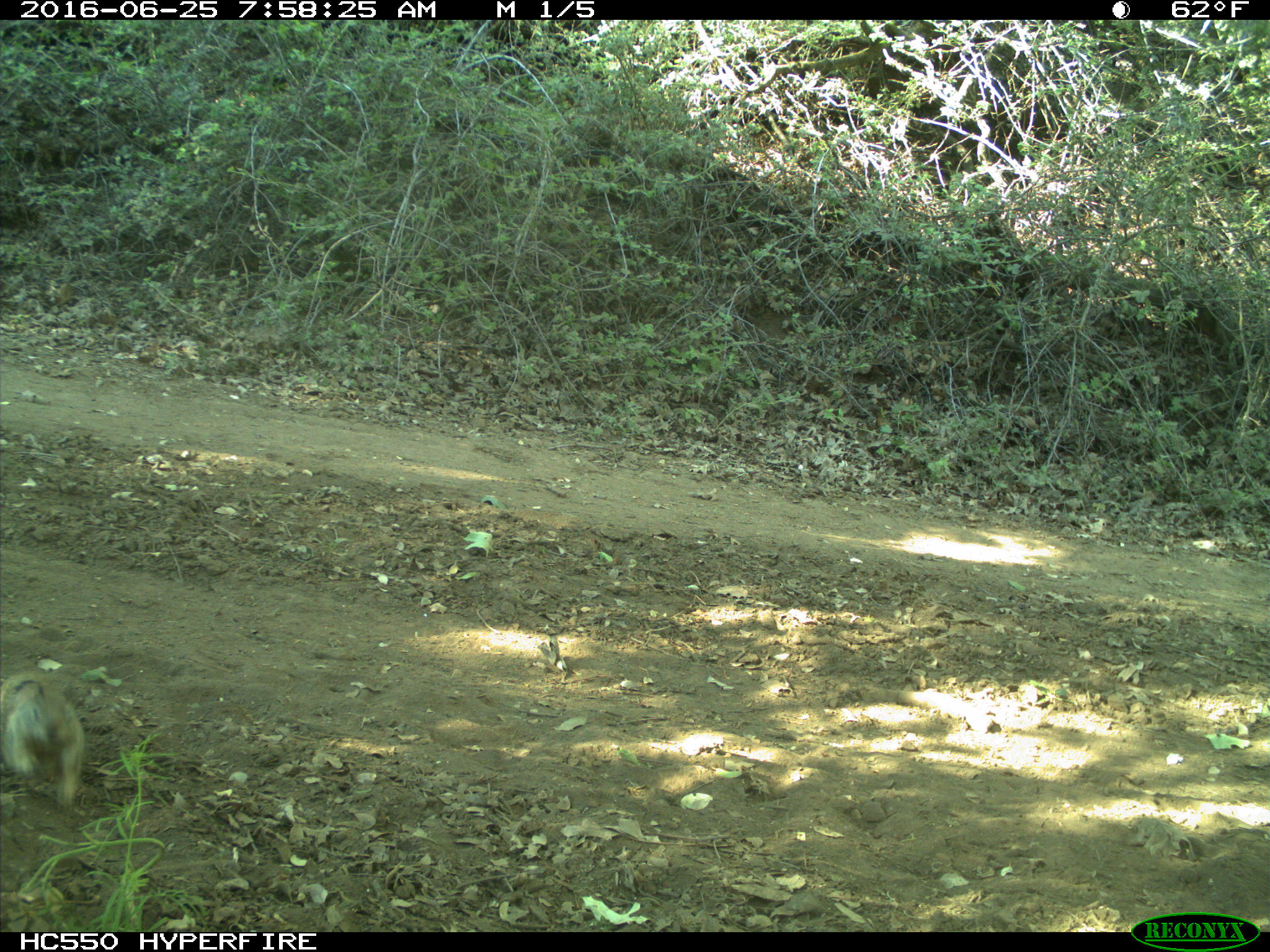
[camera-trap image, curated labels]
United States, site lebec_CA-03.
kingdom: Animalia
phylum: Chordata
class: Mammalia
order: Rodentia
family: Sciuridae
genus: Otospermophilus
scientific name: Otospermophilus beecheyi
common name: california ground squirrel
Otospermophilus beecheyi (california ground squirrel).